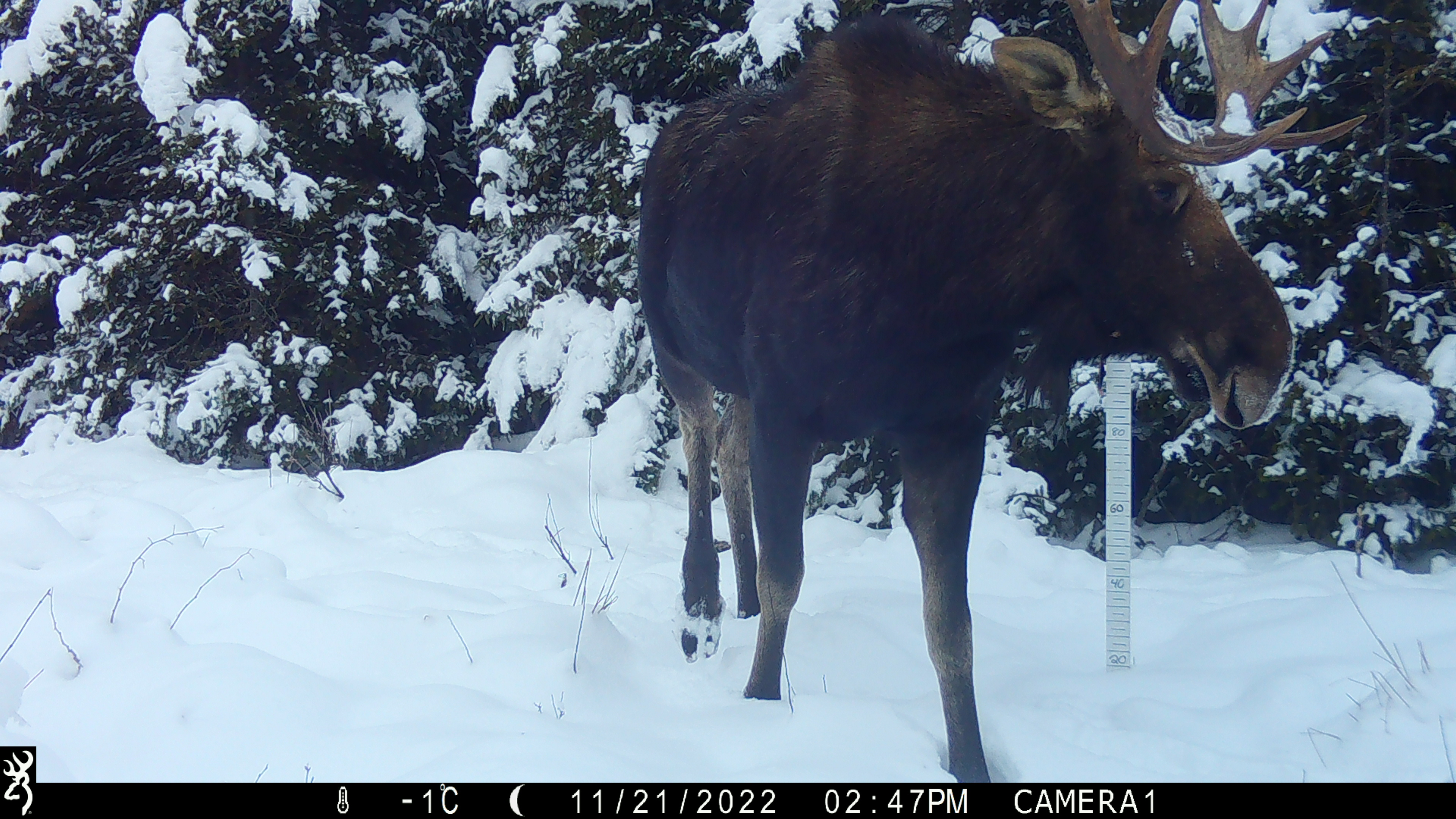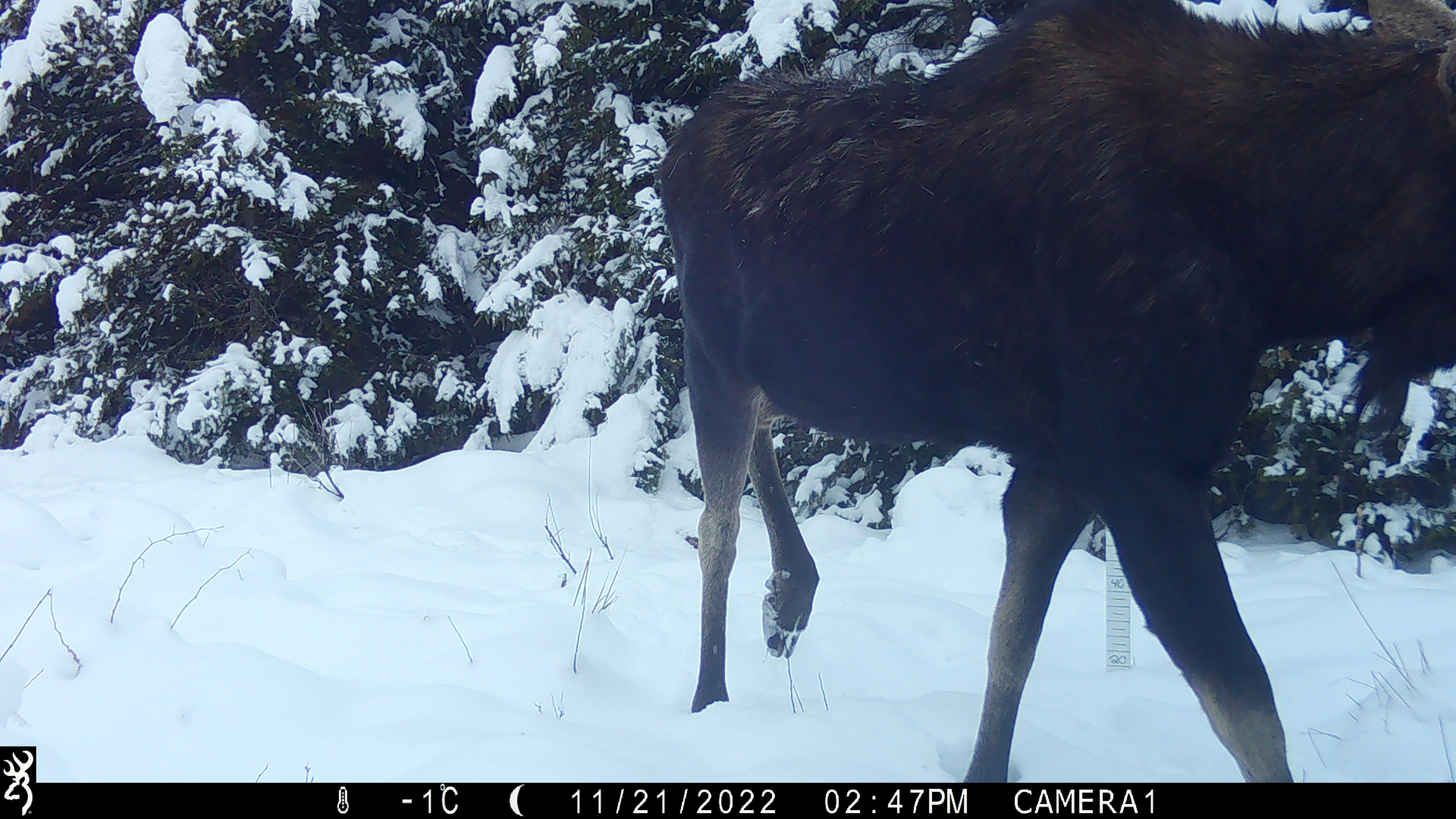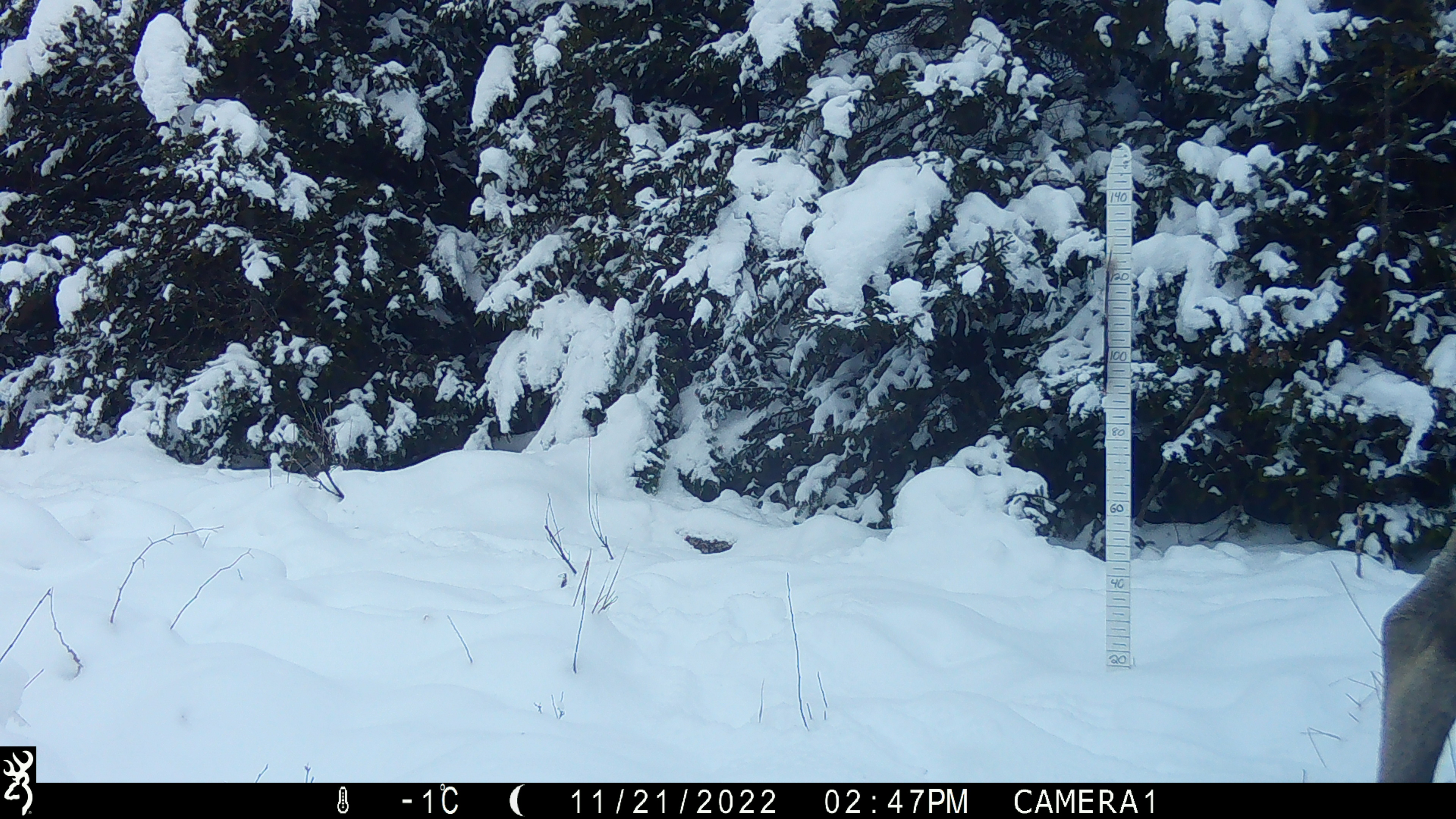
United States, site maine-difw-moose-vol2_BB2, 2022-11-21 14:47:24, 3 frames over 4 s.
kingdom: Animalia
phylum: Chordata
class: Mammalia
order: Artiodactyla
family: Cervidae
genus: Alces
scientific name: Alces alces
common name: moose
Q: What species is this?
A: Moose (Alces alces).